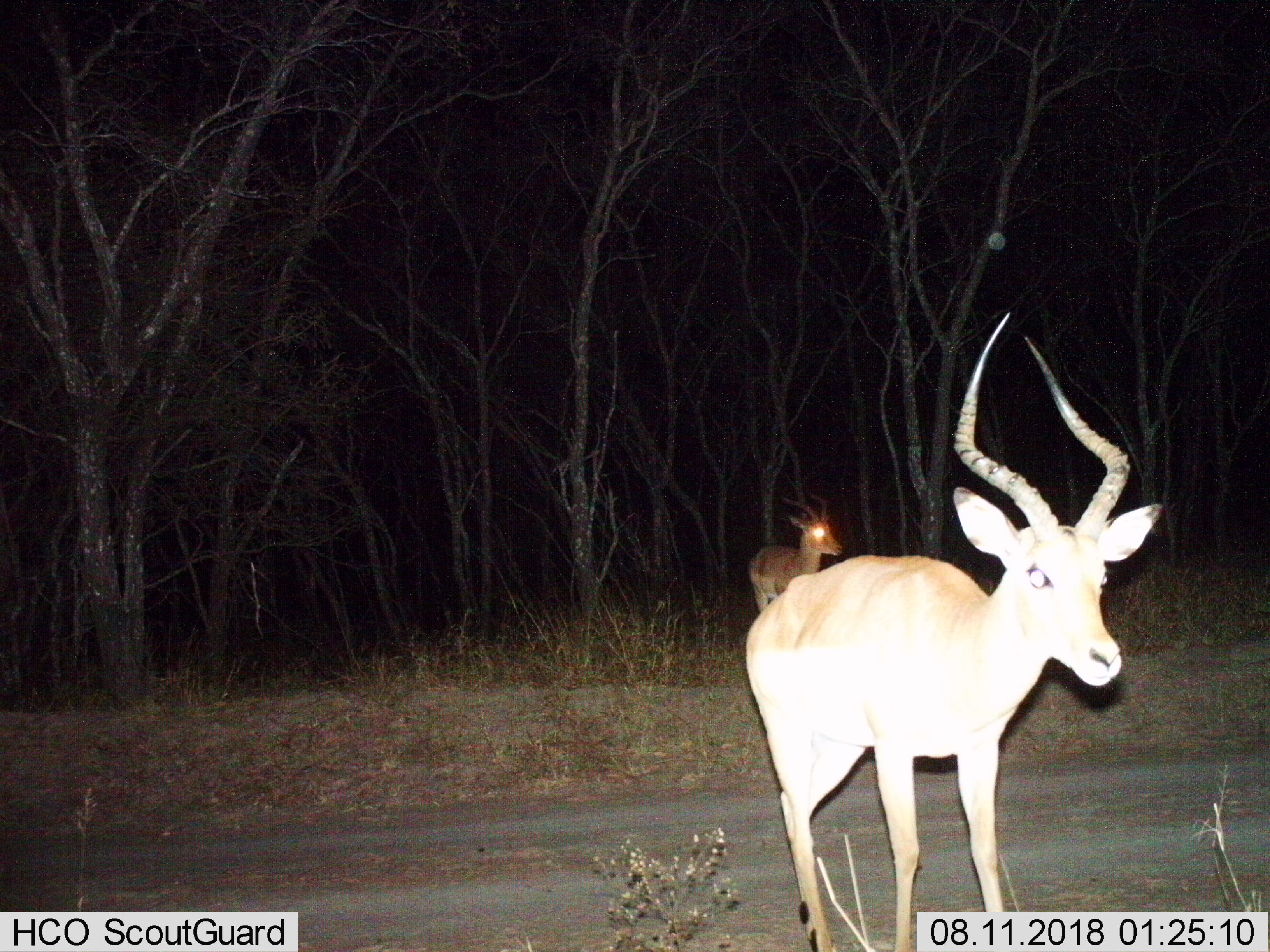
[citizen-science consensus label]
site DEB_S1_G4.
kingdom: Animalia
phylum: Chordata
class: Mammalia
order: Artiodactyla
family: Bovidae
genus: Aepyceros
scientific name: Aepyceros melampus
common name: impala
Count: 2.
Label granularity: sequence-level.